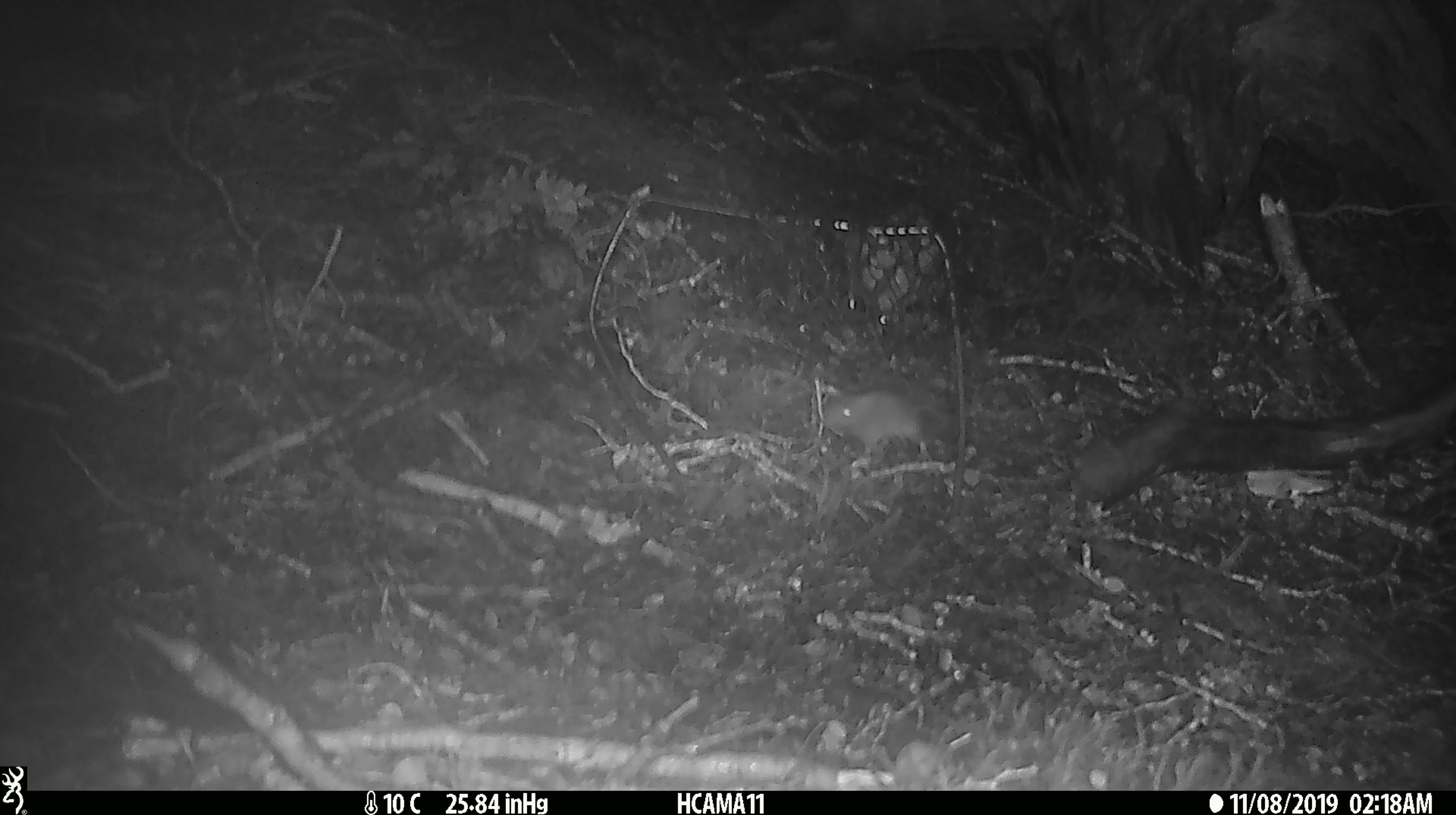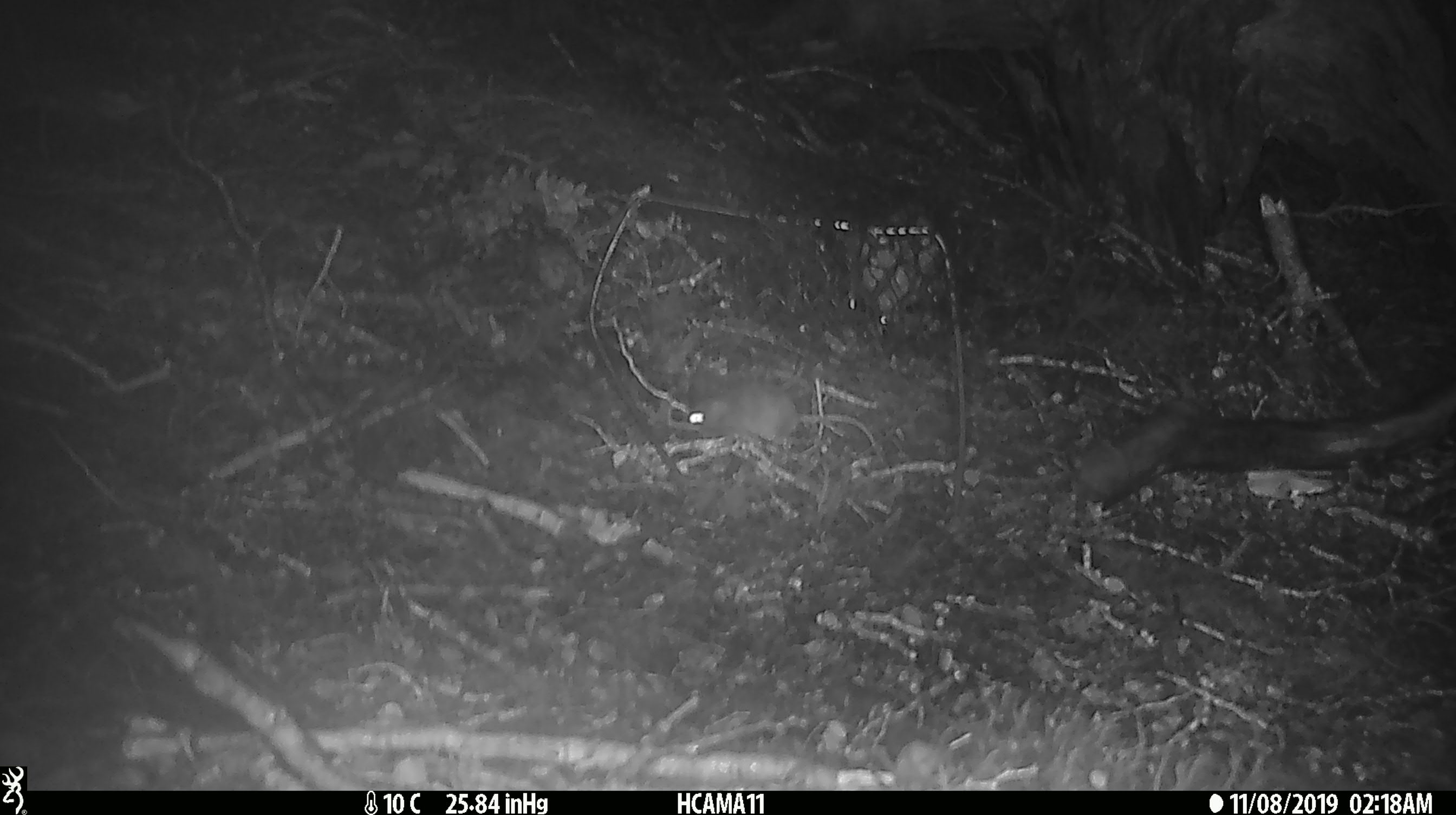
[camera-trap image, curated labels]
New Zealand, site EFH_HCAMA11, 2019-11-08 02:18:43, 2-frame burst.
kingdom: Animalia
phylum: Chordata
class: Mammalia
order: Rodentia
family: Muridae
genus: Mus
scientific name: Mus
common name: mouse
Mouse (Mus).